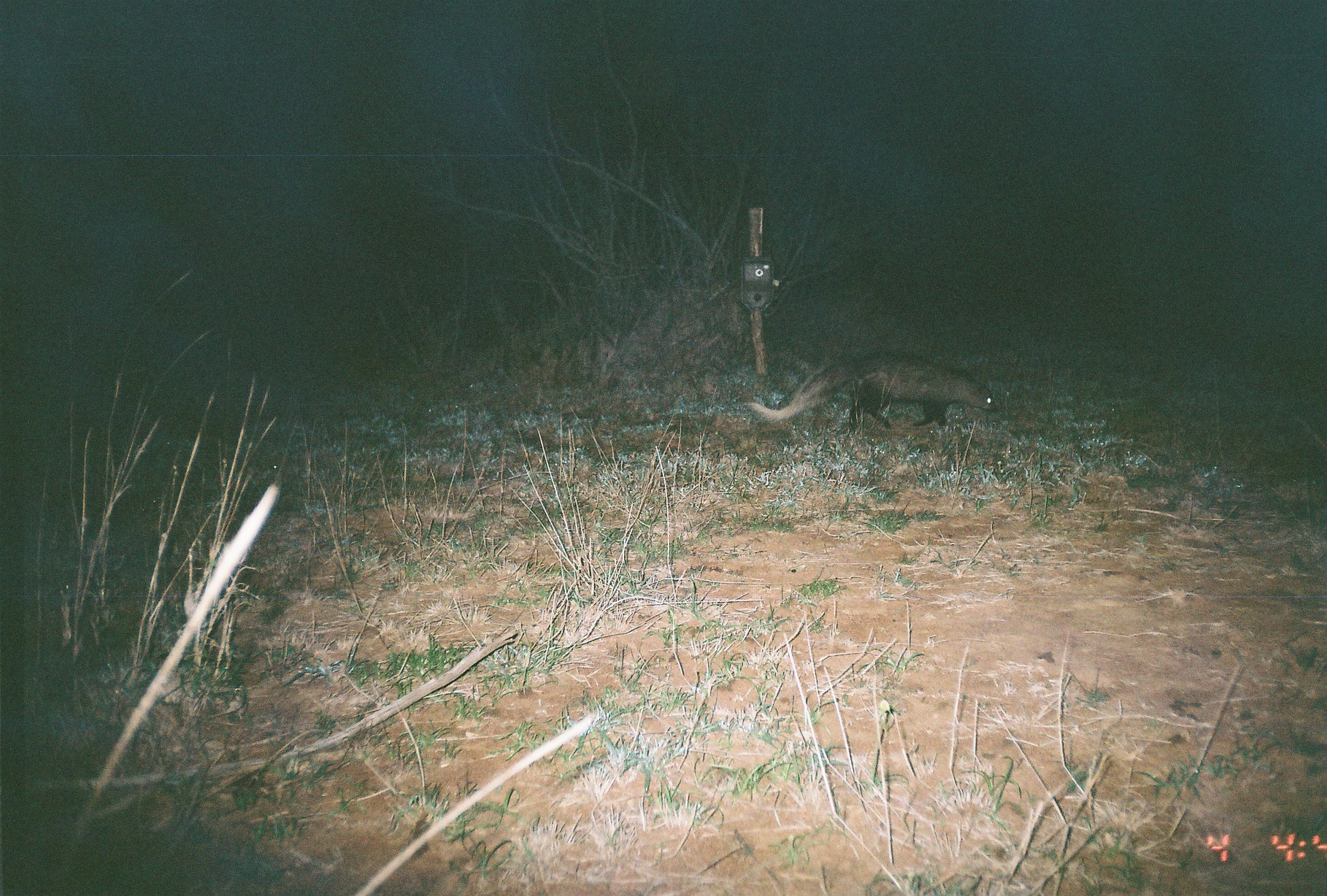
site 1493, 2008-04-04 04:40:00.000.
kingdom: Animalia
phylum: Chordata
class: Mammalia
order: Carnivora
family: Herpestidae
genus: Ichneumia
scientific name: Ichneumia albicauda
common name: white-tailed mongoose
Ichneumia albicauda (white-tailed mongoose), count 1.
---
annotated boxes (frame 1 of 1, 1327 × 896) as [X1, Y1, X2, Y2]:
ichneumia albicauda: [743, 352, 1000, 431]